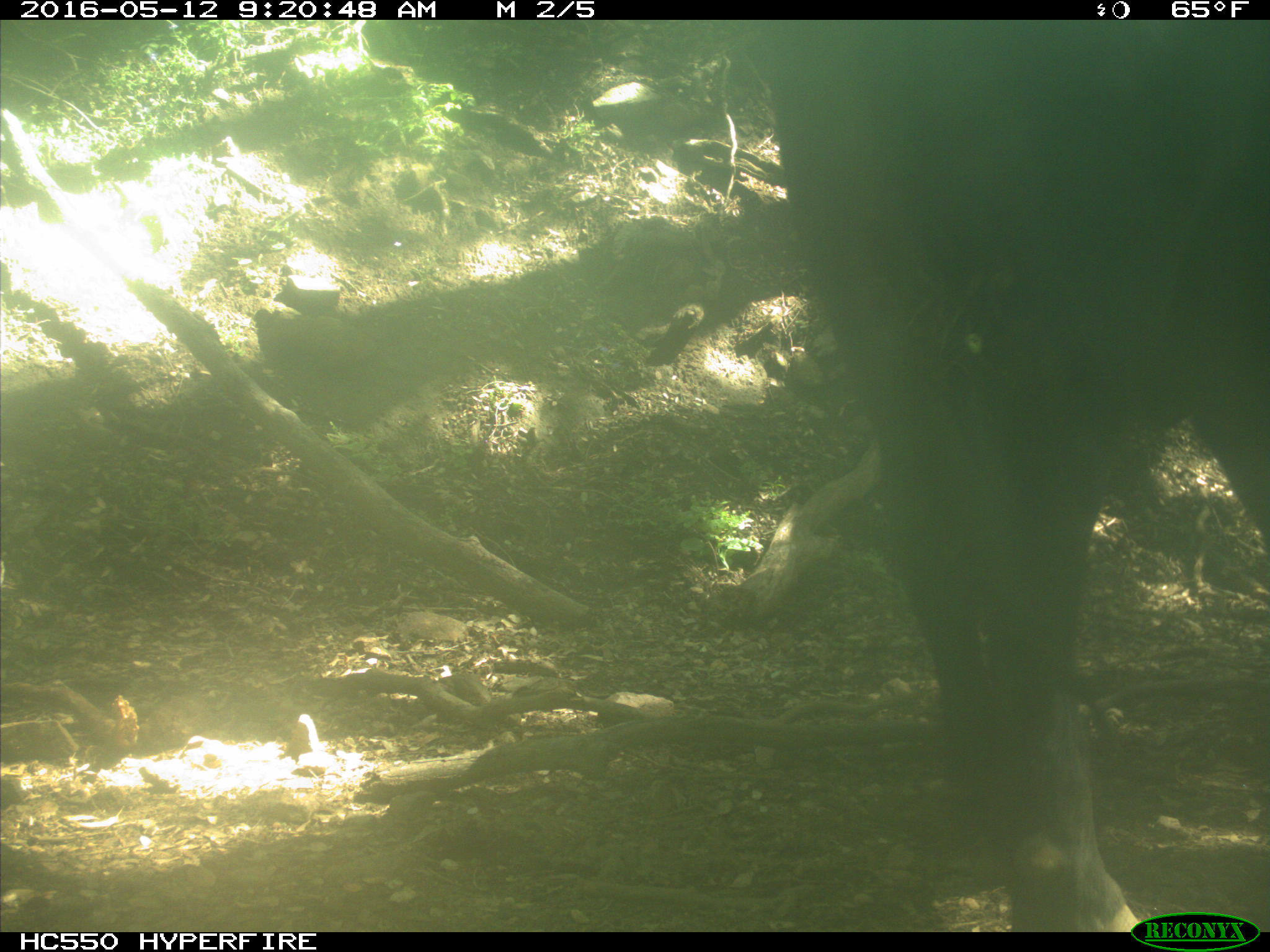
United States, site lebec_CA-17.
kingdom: Animalia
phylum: Chordata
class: Mammalia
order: Artiodactyla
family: Bovidae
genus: Bos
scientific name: Bos taurus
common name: domestic cow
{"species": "Bos taurus (domestic cow)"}